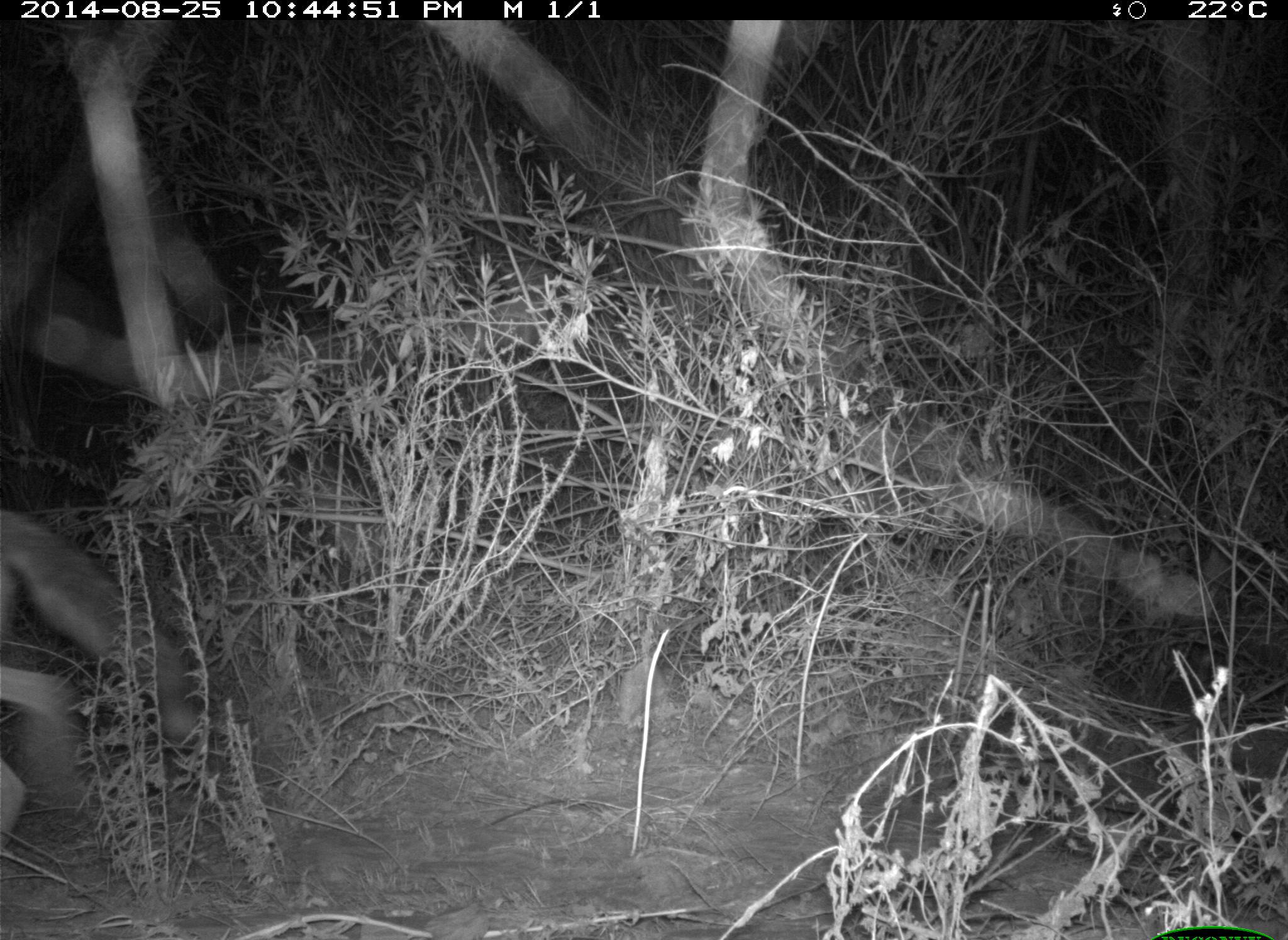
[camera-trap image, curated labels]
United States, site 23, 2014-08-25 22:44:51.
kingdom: Animalia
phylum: Chordata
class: Mammalia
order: Carnivora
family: Canidae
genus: Canis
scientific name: Canis latrans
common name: coyote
Coyote (Canis latrans).